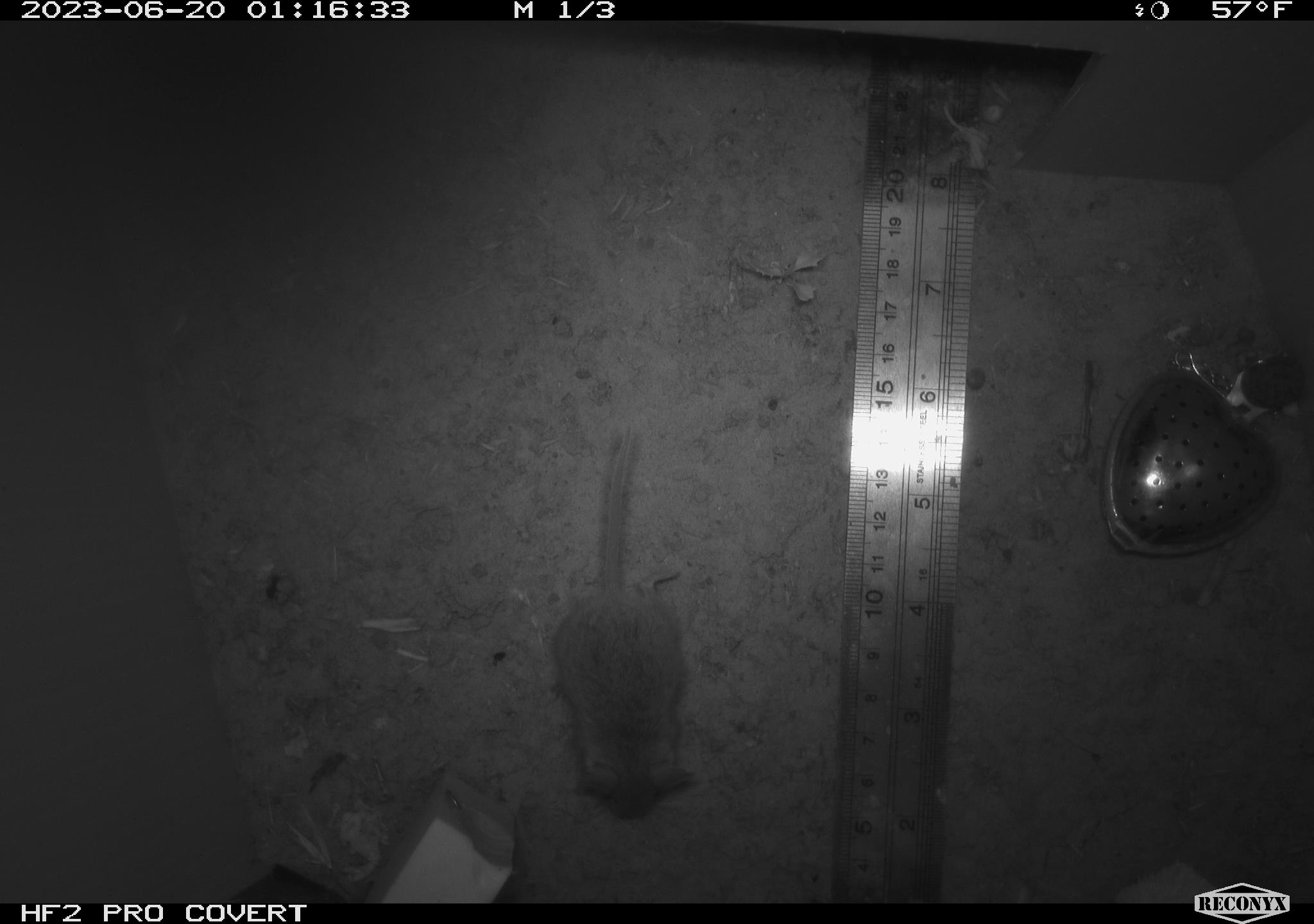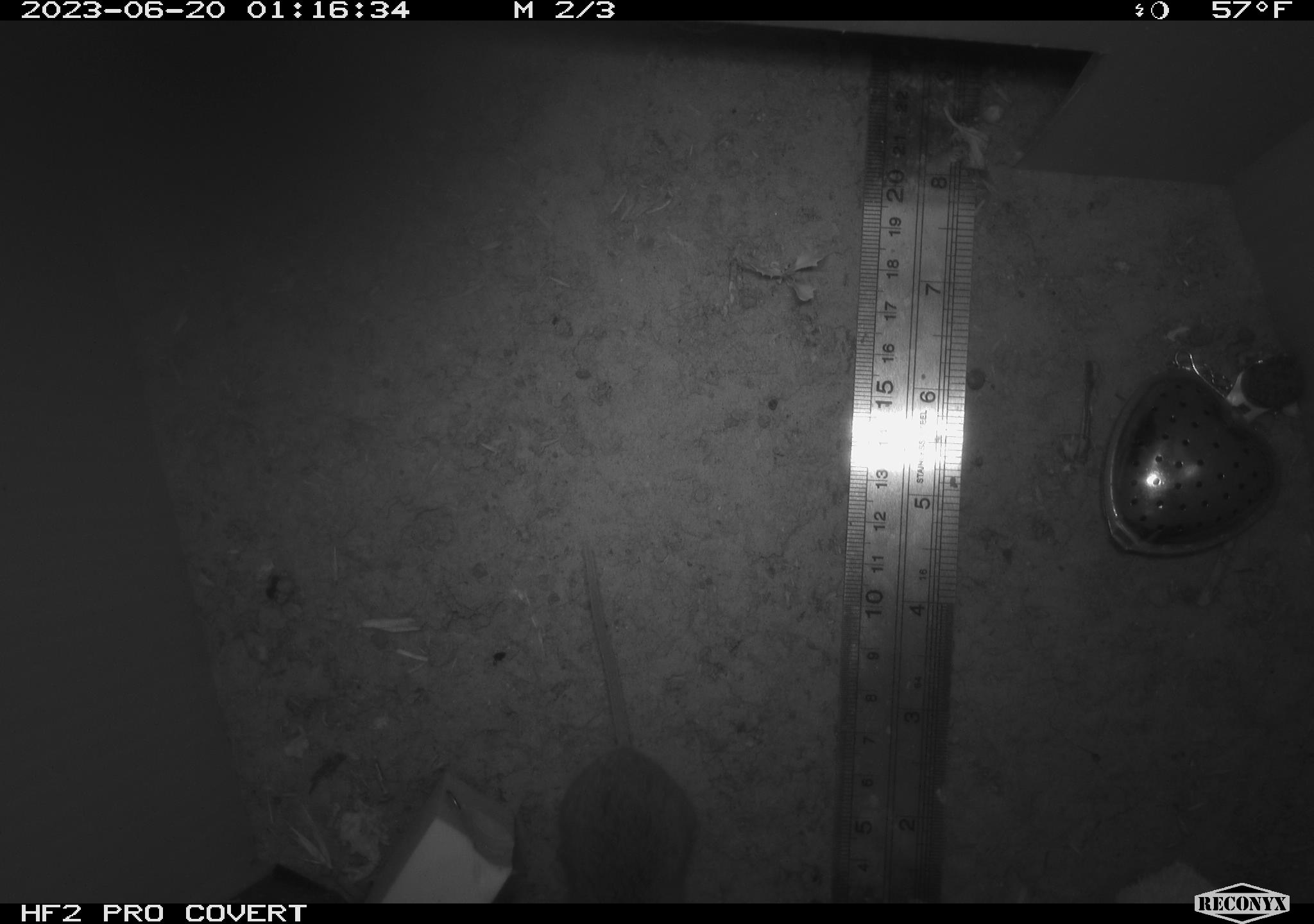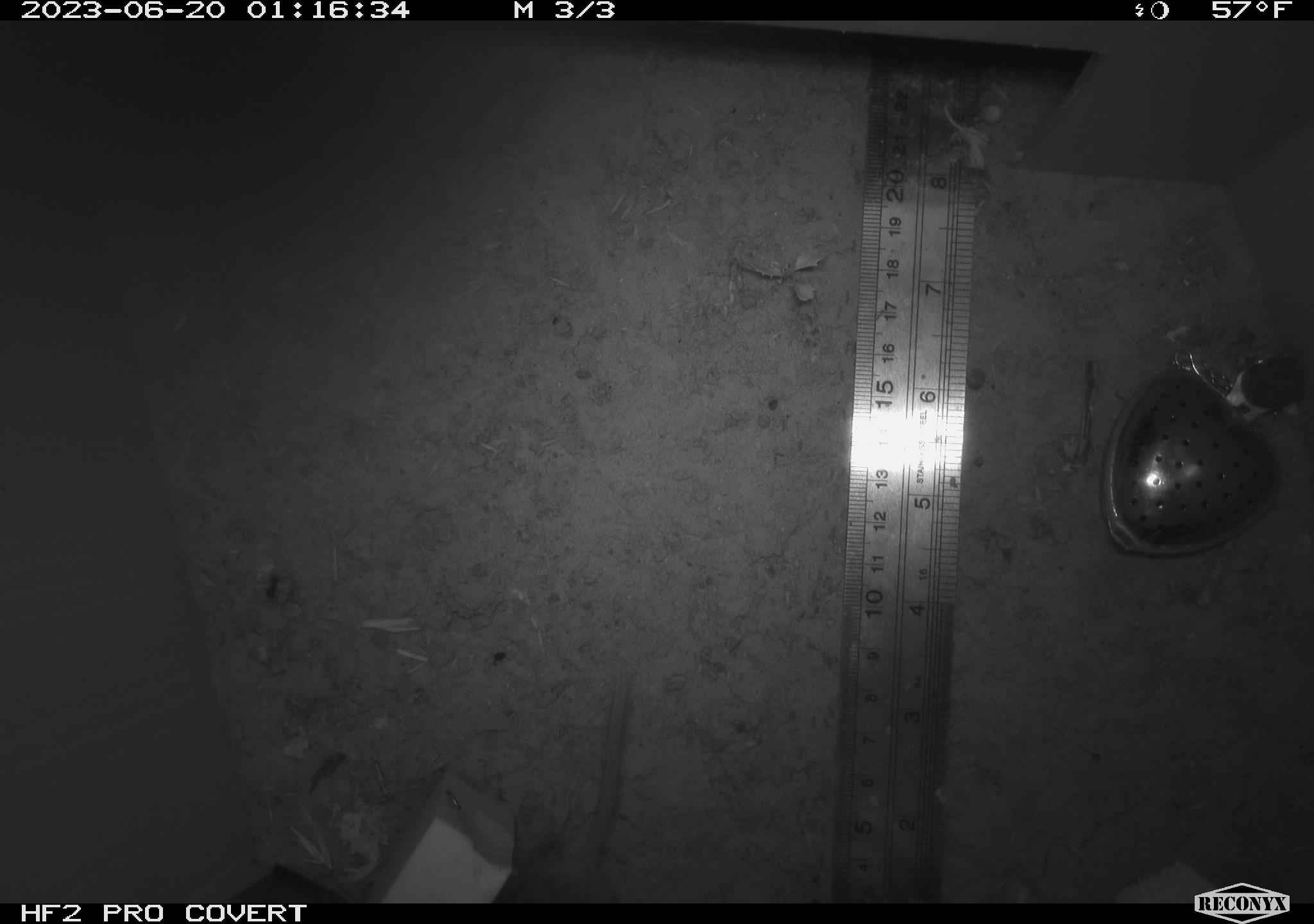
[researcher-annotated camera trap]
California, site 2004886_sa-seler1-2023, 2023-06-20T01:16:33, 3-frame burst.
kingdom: Animalia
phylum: Chordata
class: Mammalia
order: Rodentia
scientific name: Rodentia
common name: mouse species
Mouse species (Rodentia).